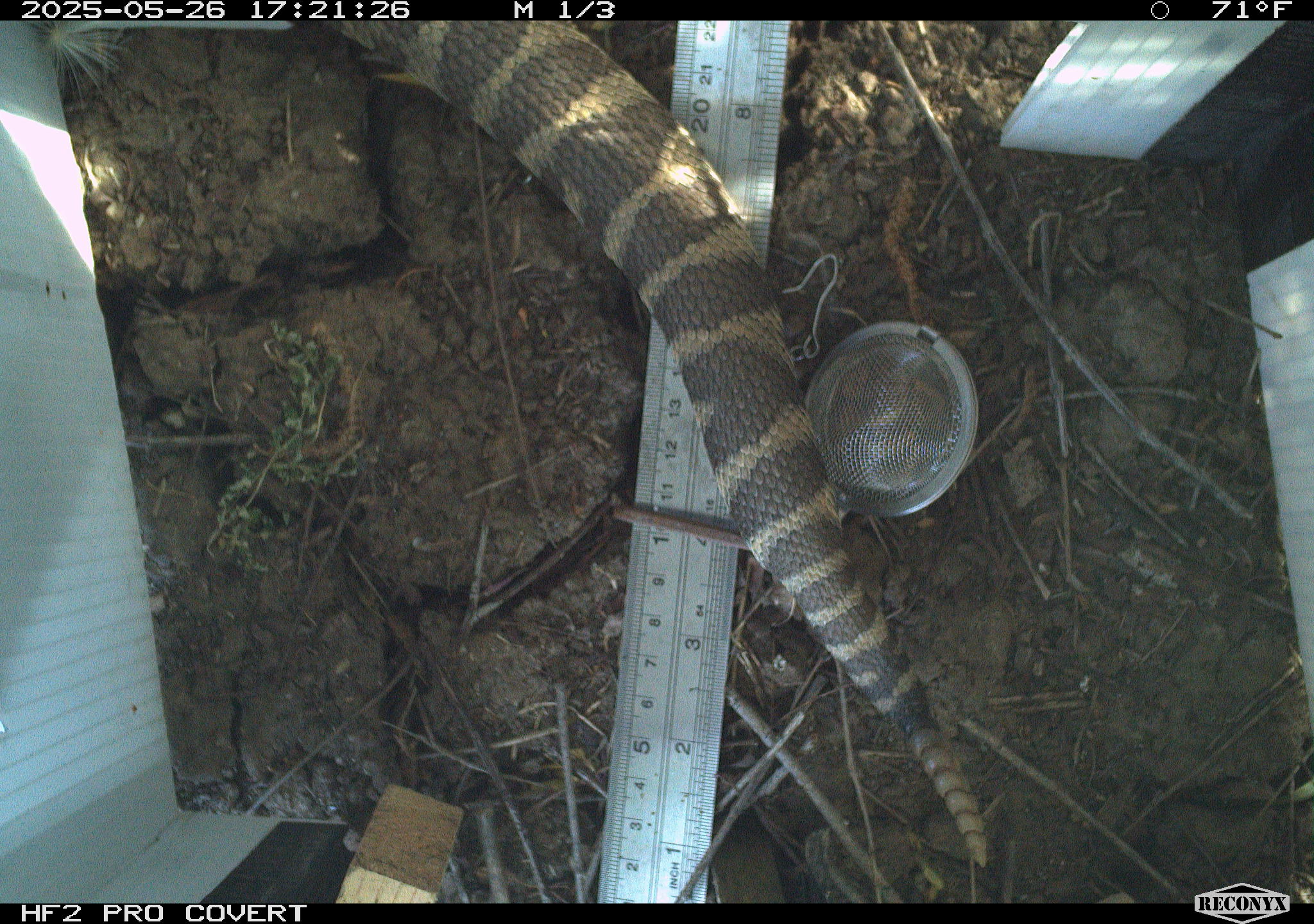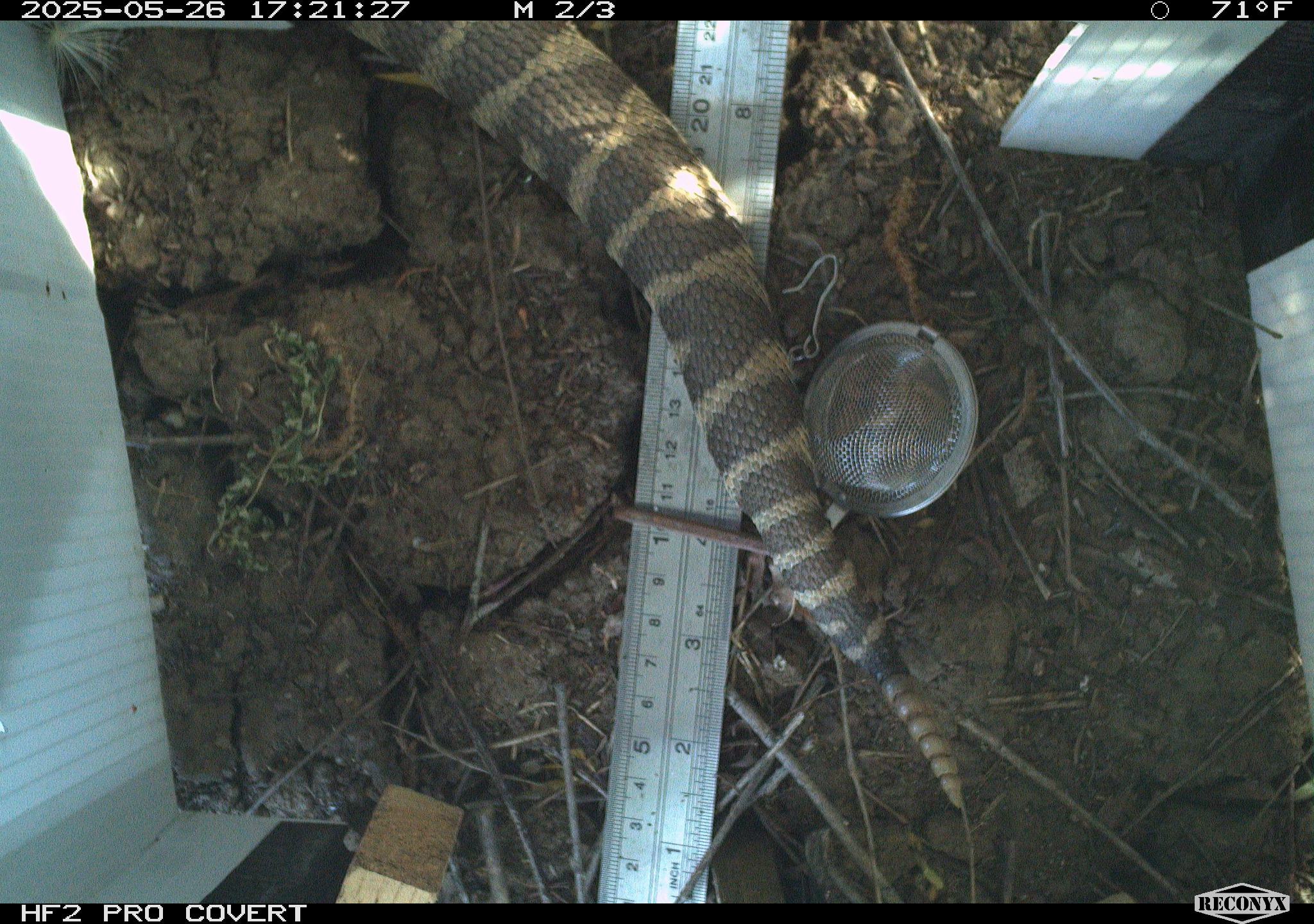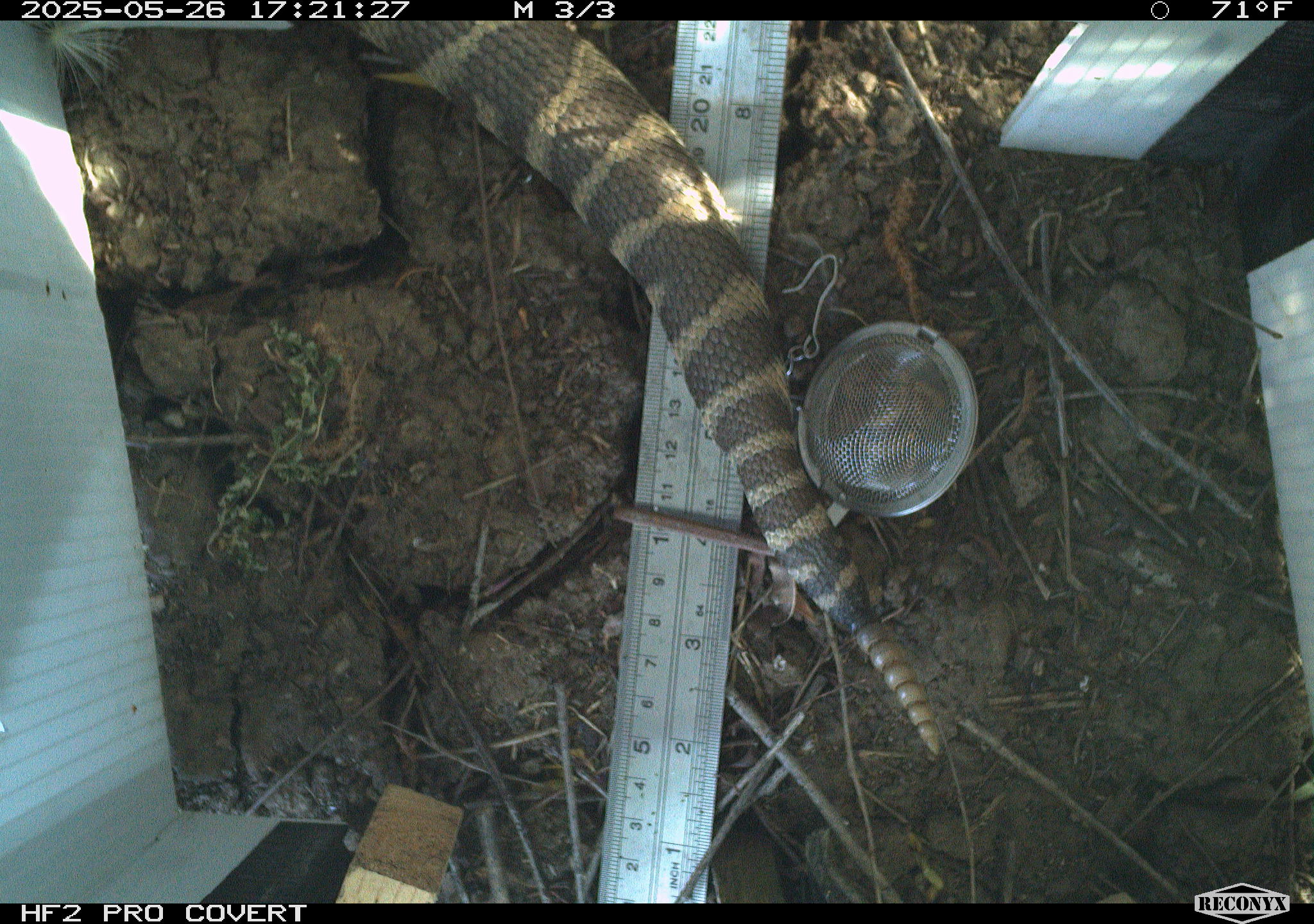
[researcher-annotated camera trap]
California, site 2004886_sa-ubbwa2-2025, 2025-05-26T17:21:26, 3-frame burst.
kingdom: Animalia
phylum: Chordata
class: Reptilia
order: Squamata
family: Viperidae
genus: Crotalus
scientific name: Crotalus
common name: rattlers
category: crotalus species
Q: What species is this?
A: Crotalus species (rattlers) (Crotalus).